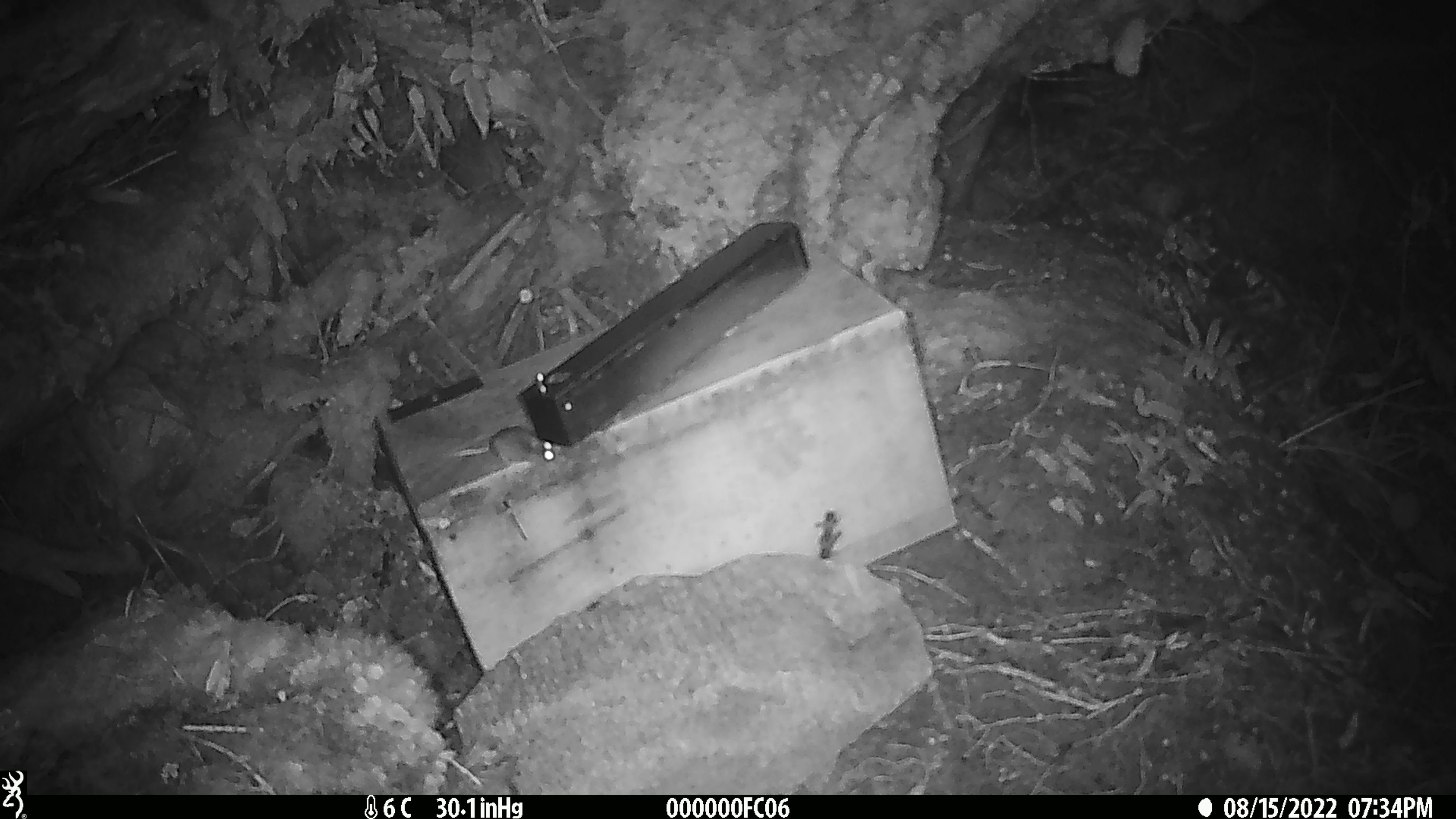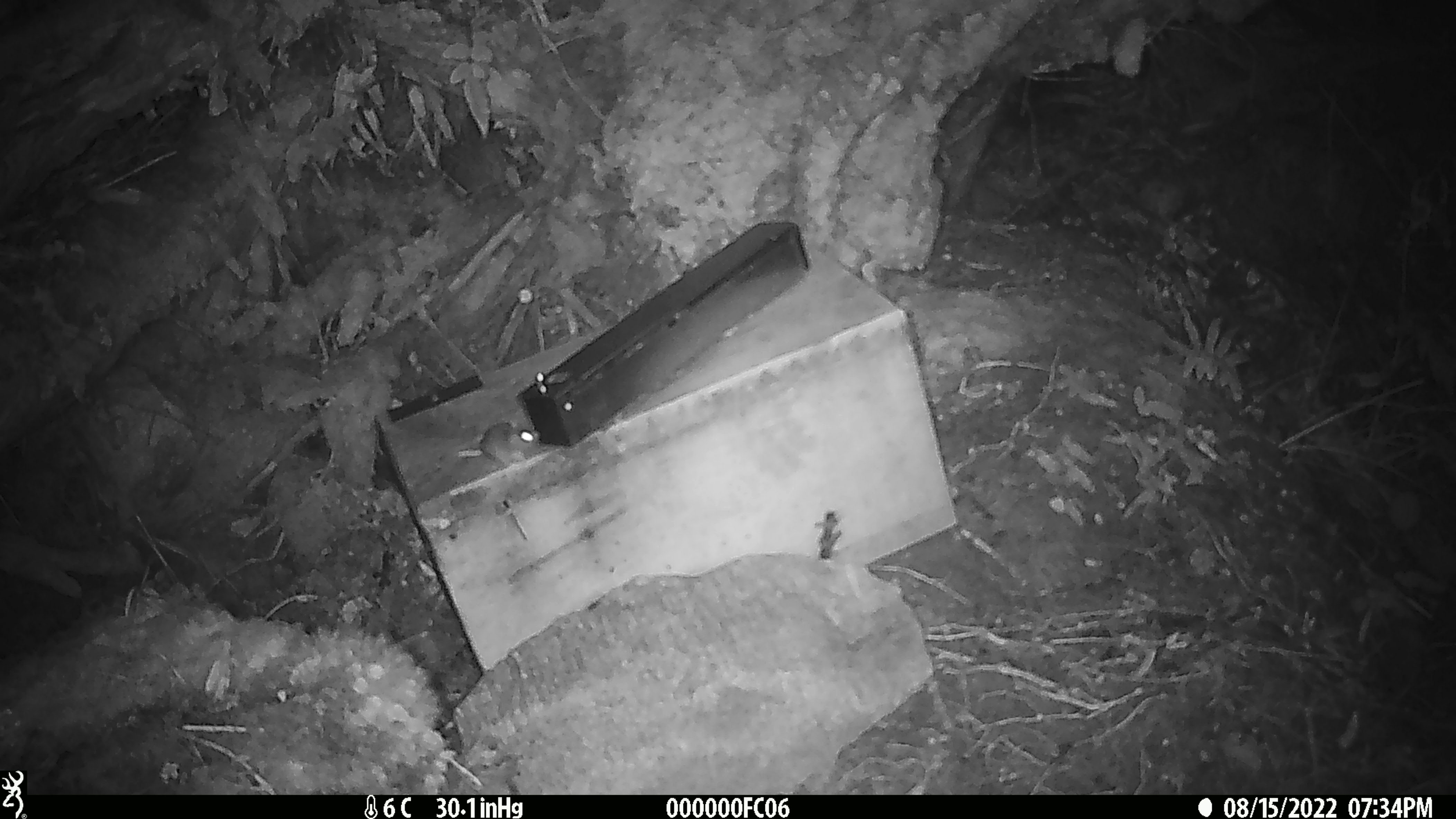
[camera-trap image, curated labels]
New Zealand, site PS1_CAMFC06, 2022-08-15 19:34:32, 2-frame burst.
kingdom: Animalia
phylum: Chordata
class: Mammalia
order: Rodentia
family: Muridae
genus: Mus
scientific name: Mus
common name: mouse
Mouse (Mus).